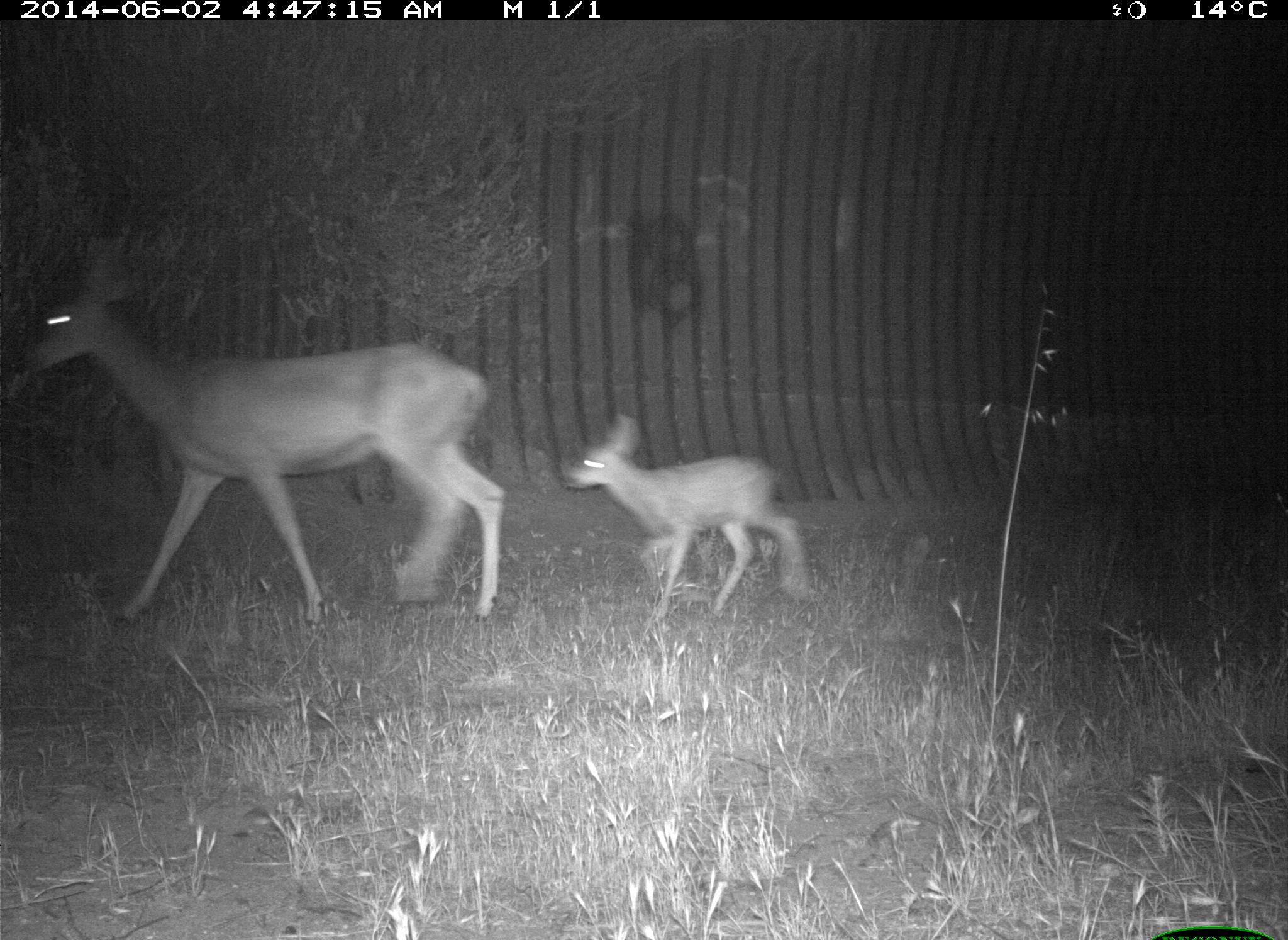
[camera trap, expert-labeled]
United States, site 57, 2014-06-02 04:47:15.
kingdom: Animalia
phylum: Chordata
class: Mammalia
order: Artiodactyla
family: Cervidae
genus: Odocoileus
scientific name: Odocoileus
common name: deer